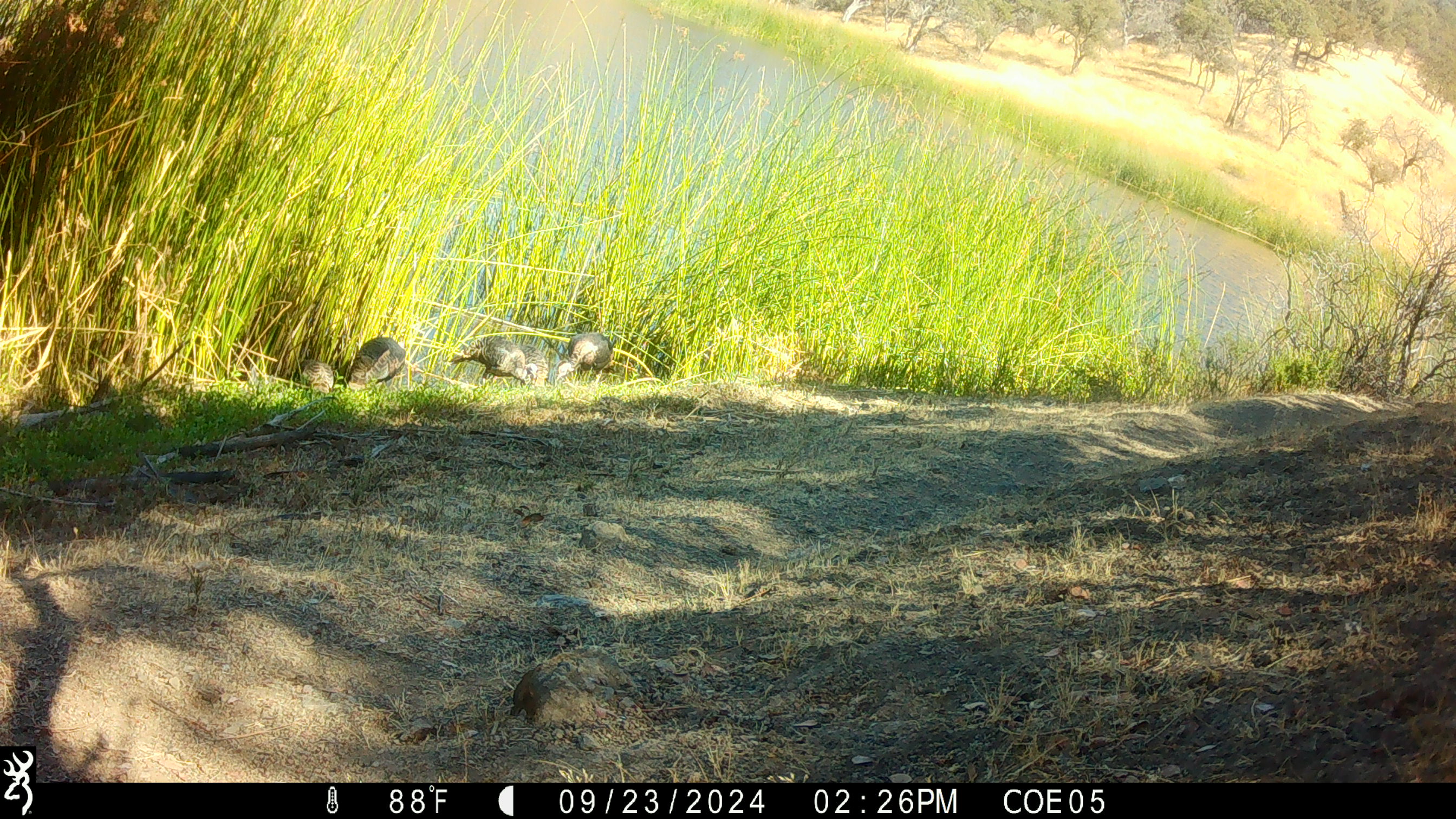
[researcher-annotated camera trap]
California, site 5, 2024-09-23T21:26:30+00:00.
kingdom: Animalia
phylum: Chordata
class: Aves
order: Galliformes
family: Phasianidae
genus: Meleagris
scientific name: Meleagris gallopavo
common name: turkey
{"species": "turkey (Meleagris gallopavo)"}